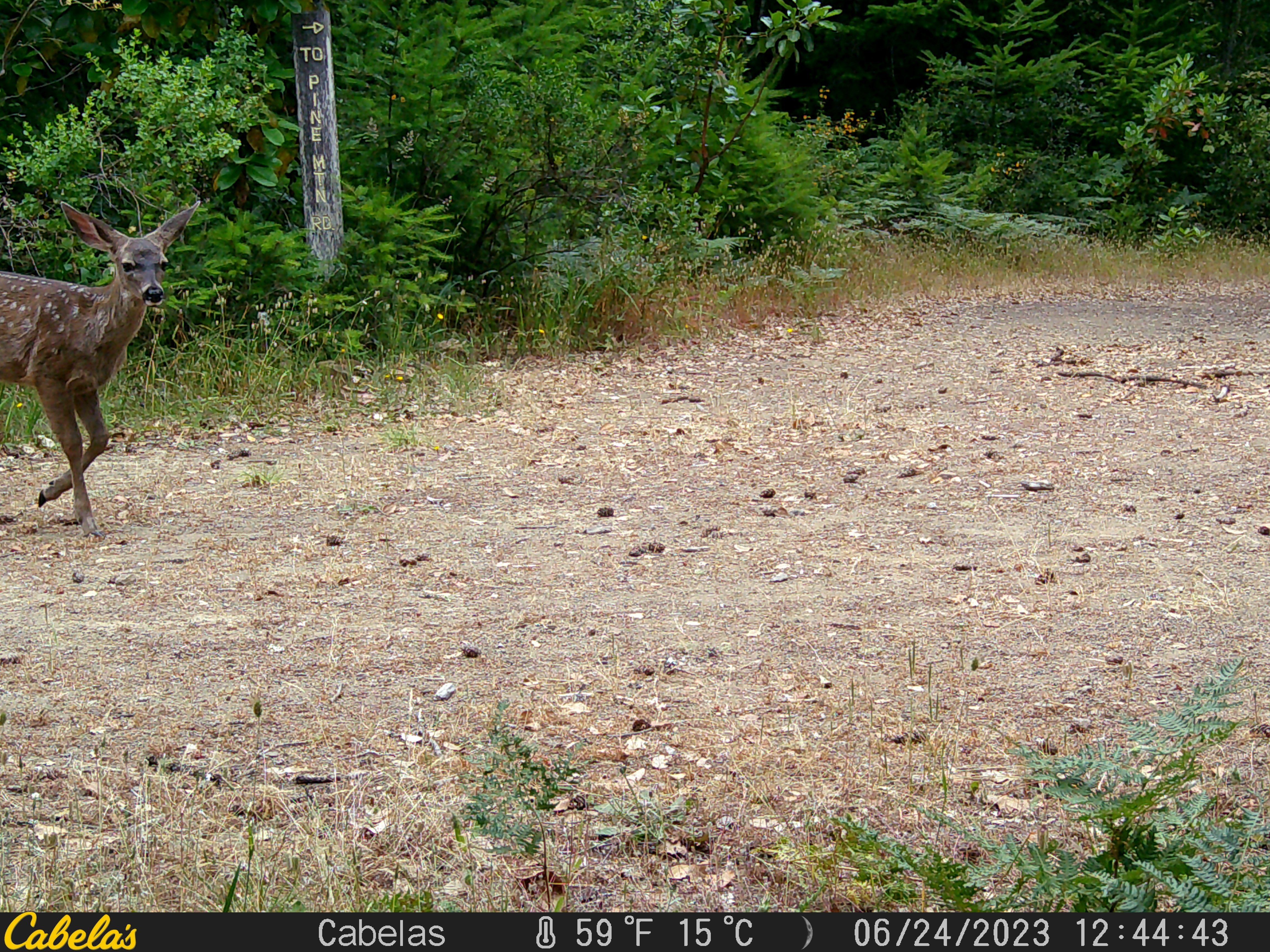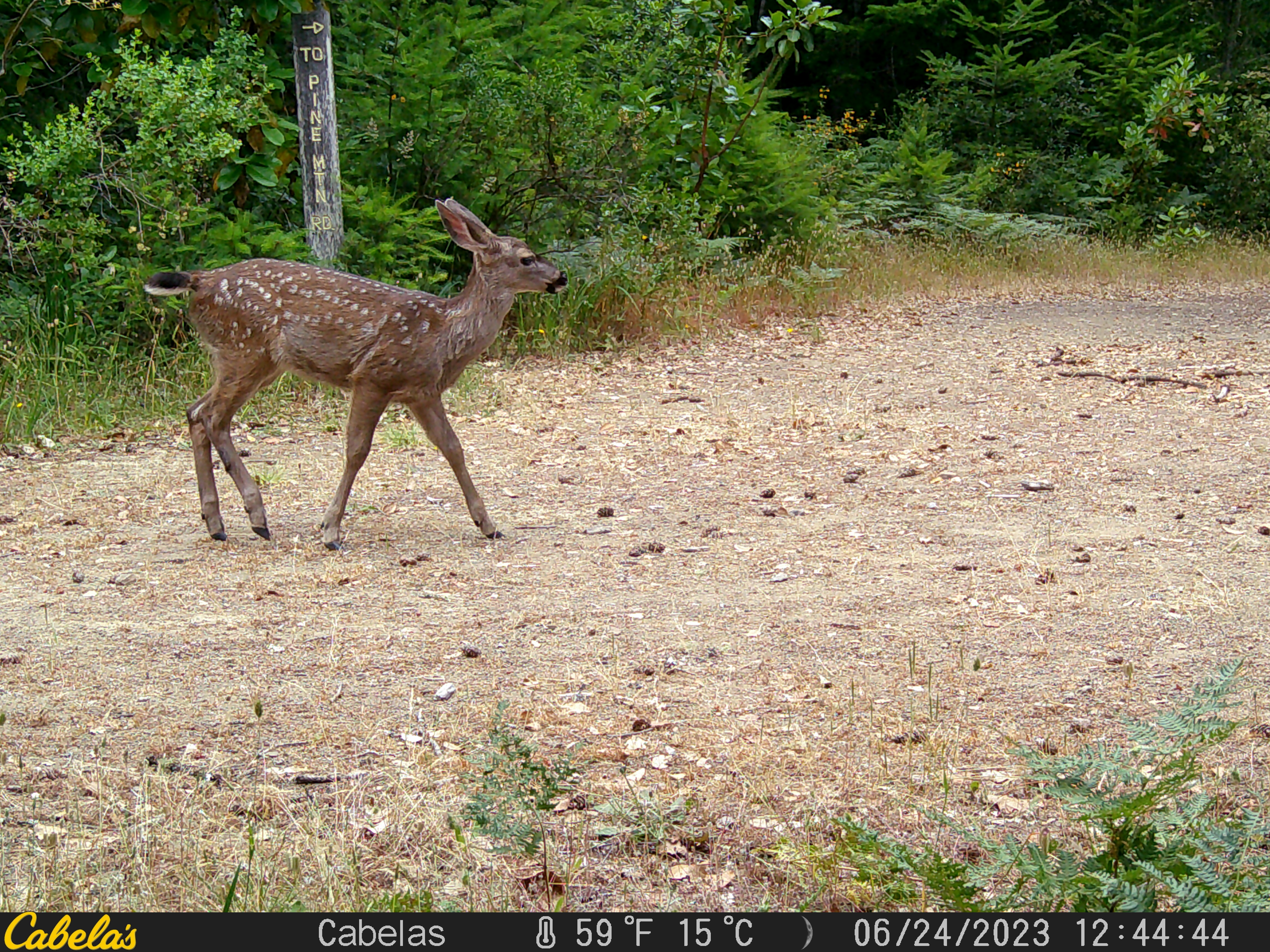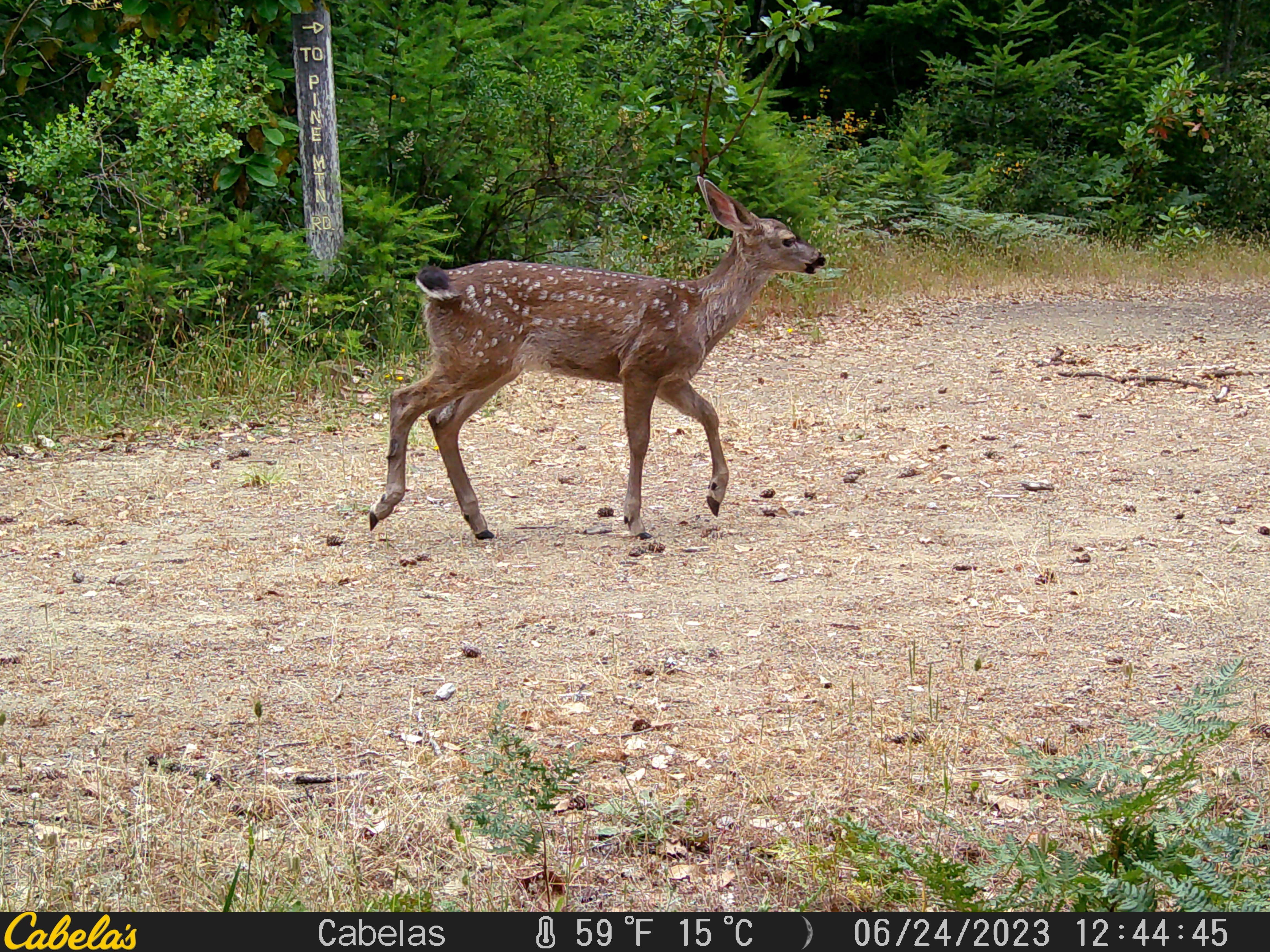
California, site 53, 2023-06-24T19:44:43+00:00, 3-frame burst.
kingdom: Animalia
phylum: Chordata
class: Mammalia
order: Artiodactyla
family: Cervidae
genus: Odocoileus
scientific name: Odocoileus hemionus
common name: mule deer